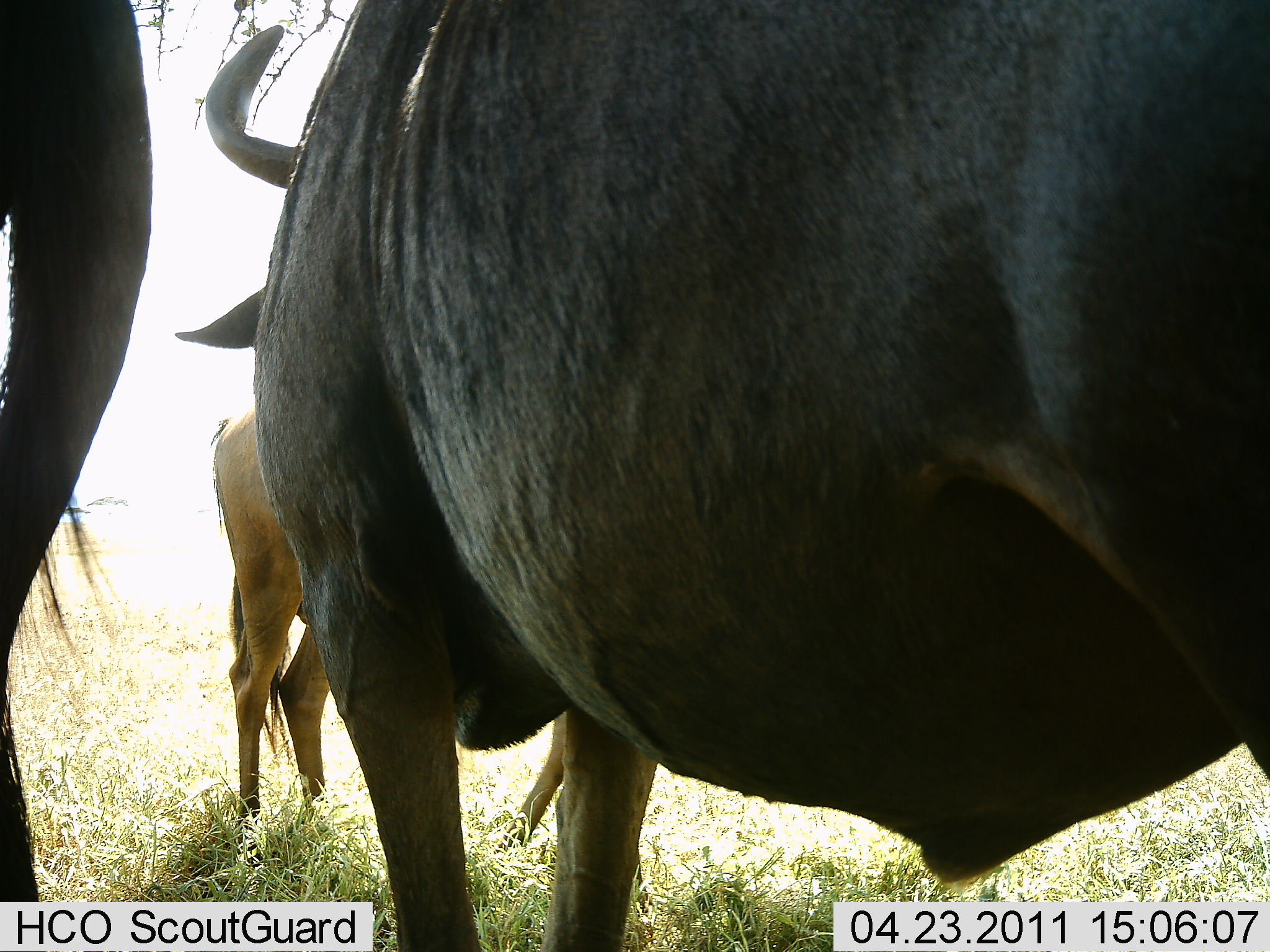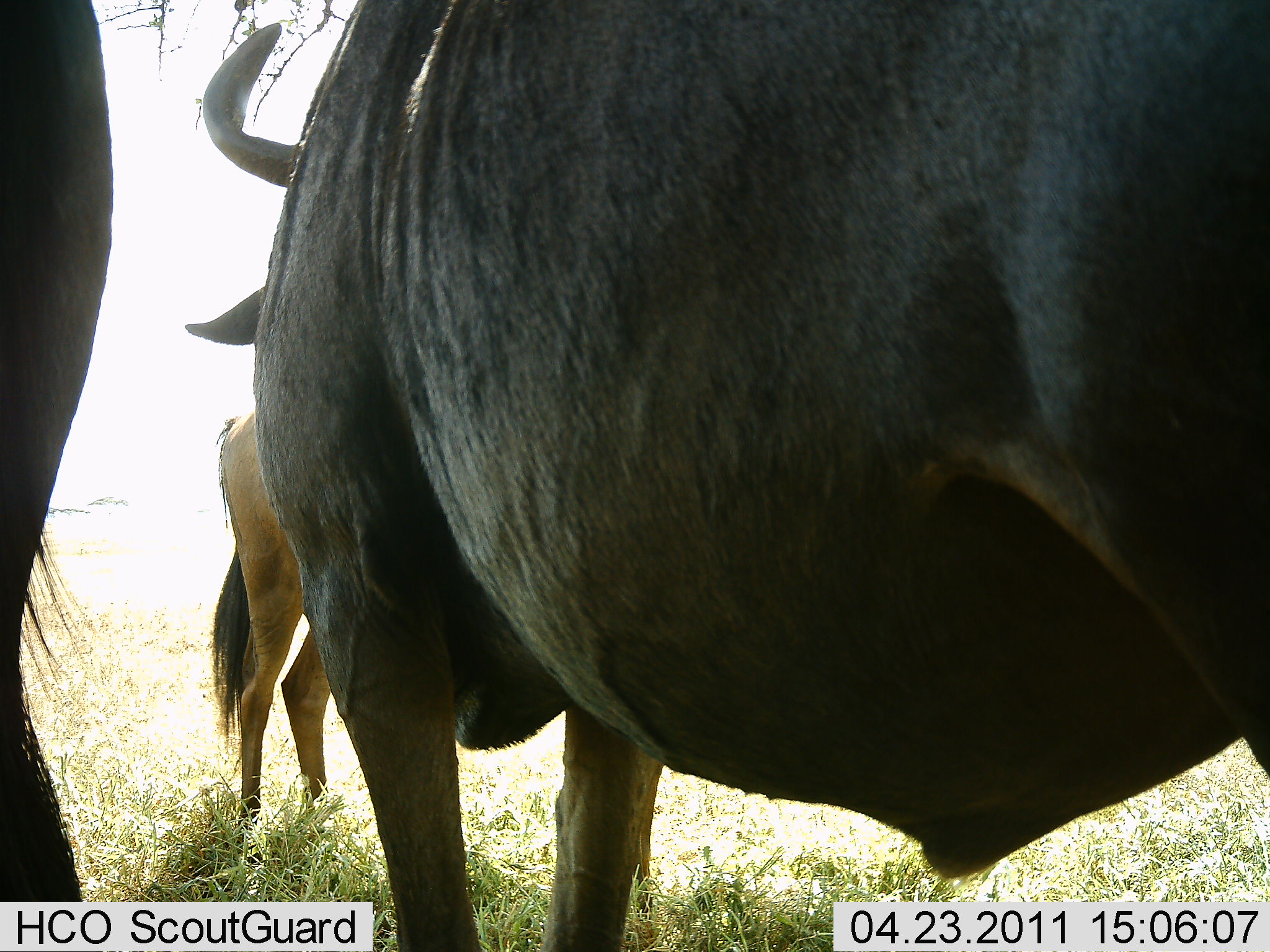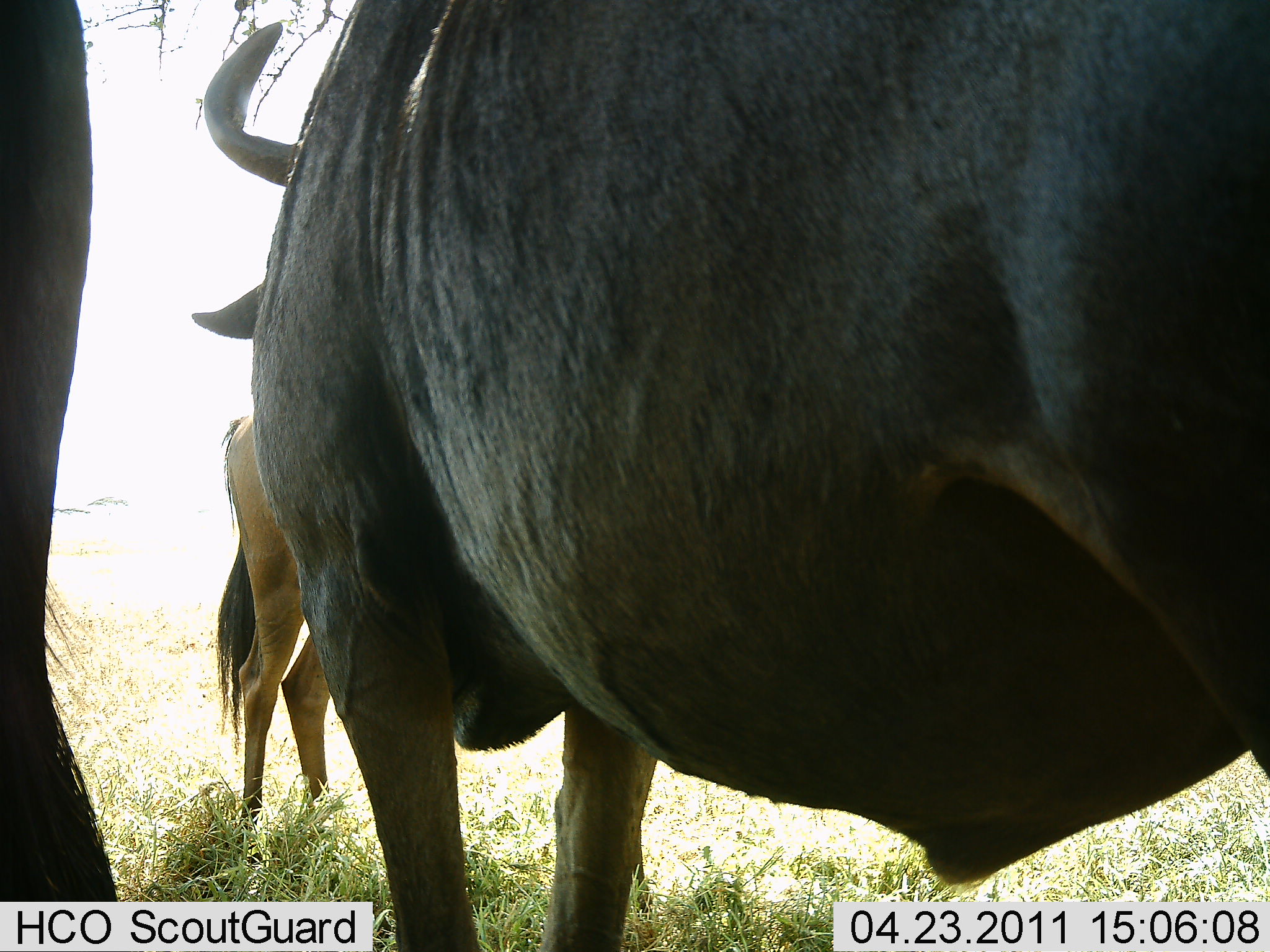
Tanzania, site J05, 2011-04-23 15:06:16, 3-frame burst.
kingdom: Animalia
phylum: Chordata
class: Mammalia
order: Artiodactyla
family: Bovidae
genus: Connochaetes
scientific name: Connochaetes taurinus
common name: blue wildebeest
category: wildebeest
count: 3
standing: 100%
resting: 0%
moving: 0%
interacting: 0%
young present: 0%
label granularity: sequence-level